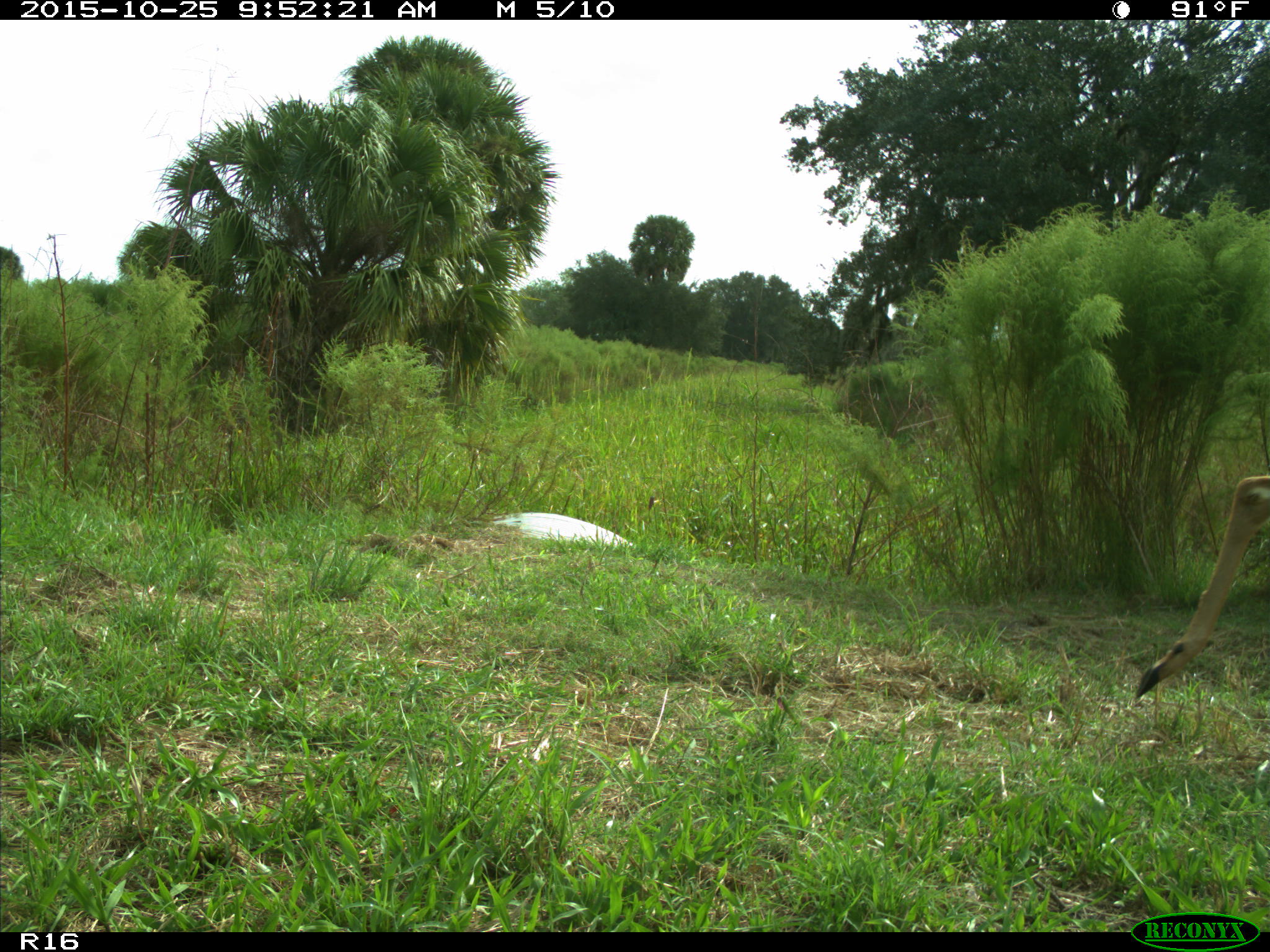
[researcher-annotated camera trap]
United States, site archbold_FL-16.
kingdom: Animalia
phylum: Chordata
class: Mammalia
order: Artiodactyla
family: Cervidae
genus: Odocoileus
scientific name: Odocoileus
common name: deer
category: unidentified deer